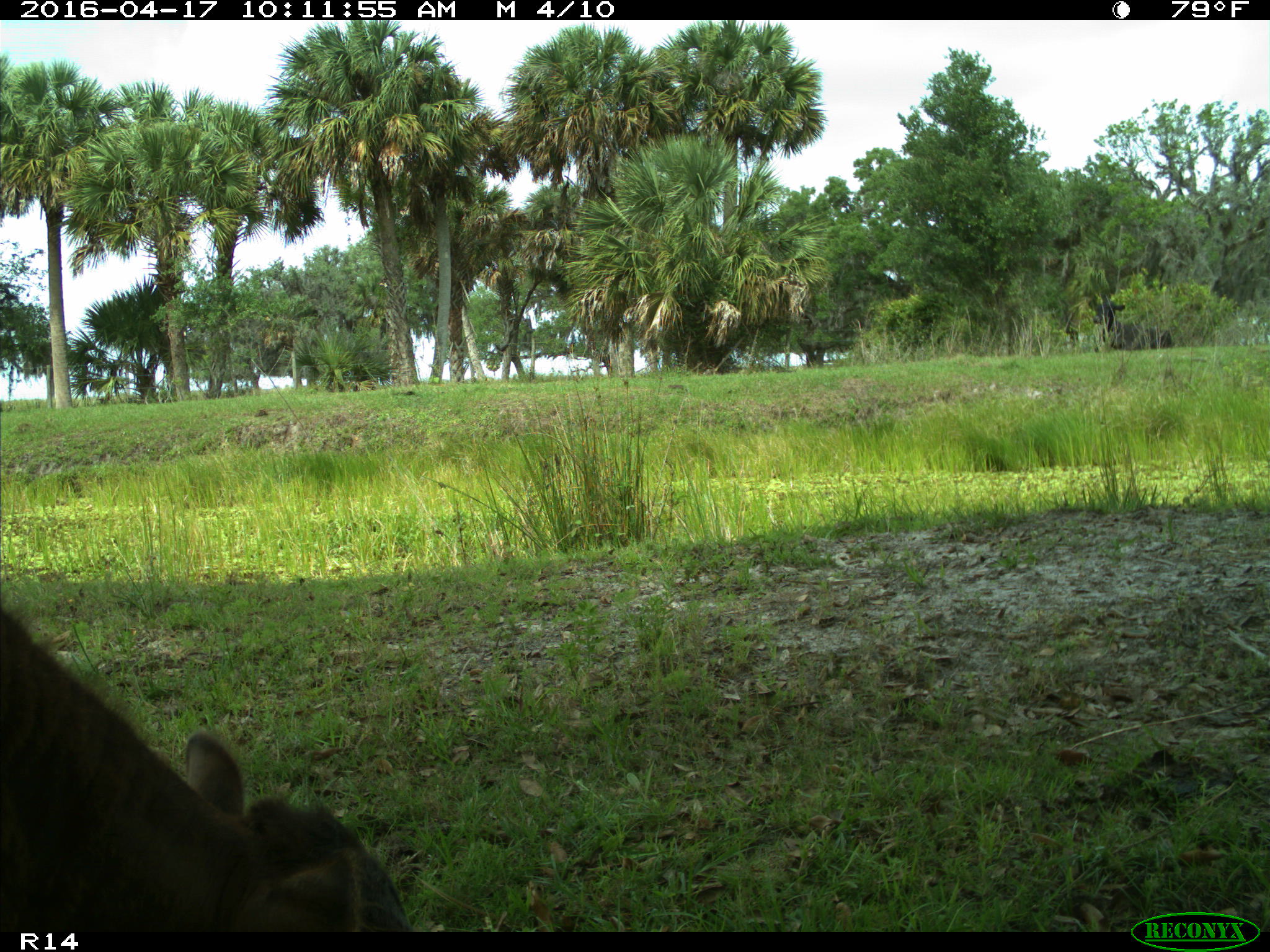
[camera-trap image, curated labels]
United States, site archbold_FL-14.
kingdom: Animalia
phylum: Chordata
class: Mammalia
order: Artiodactyla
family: Bovidae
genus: Bos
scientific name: Bos taurus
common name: domestic cow